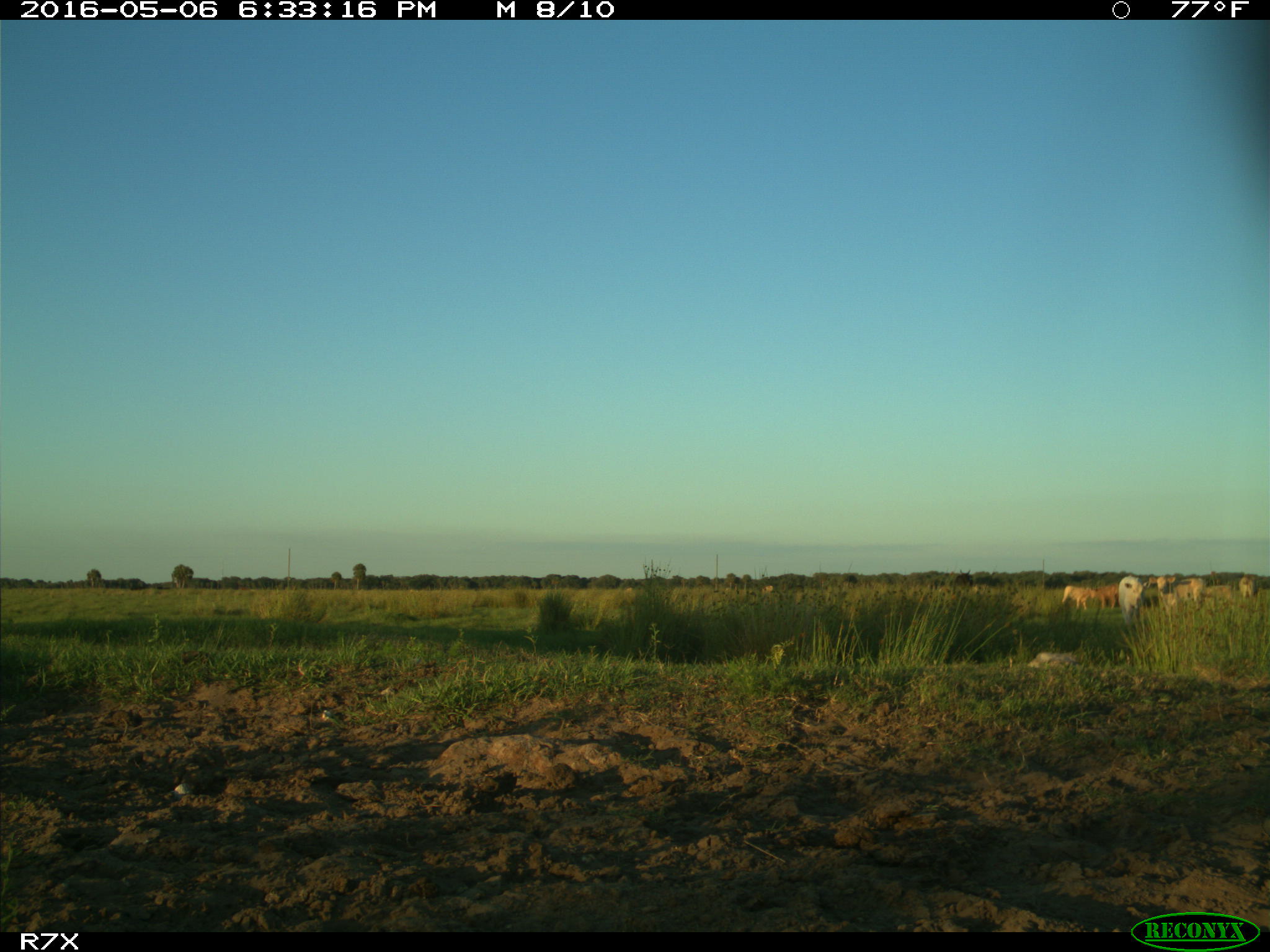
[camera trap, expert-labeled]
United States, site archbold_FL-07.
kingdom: Animalia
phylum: Chordata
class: Mammalia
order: Artiodactyla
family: Bovidae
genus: Bos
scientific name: Bos taurus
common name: domestic cow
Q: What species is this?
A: Bos taurus (domestic cow).